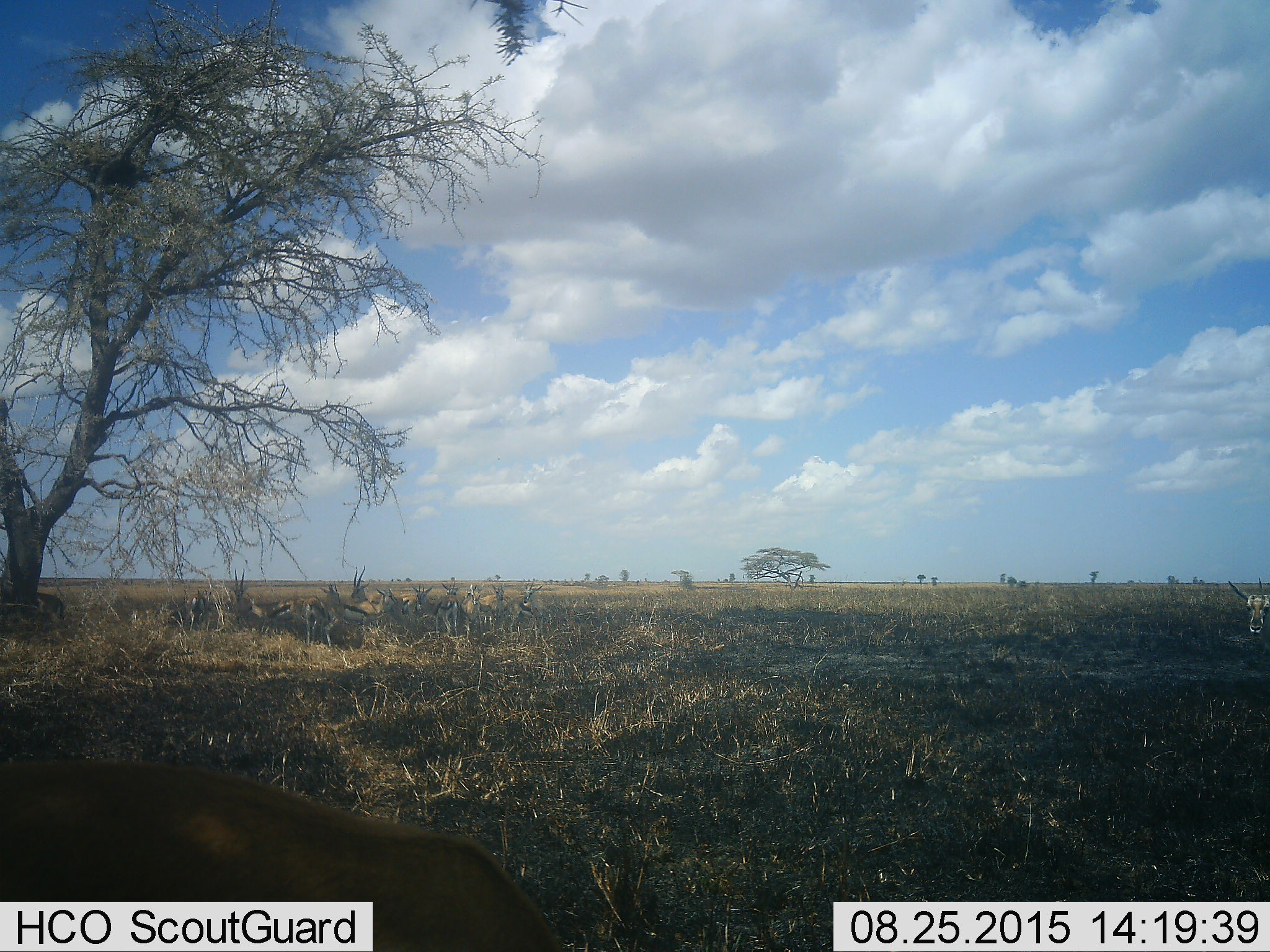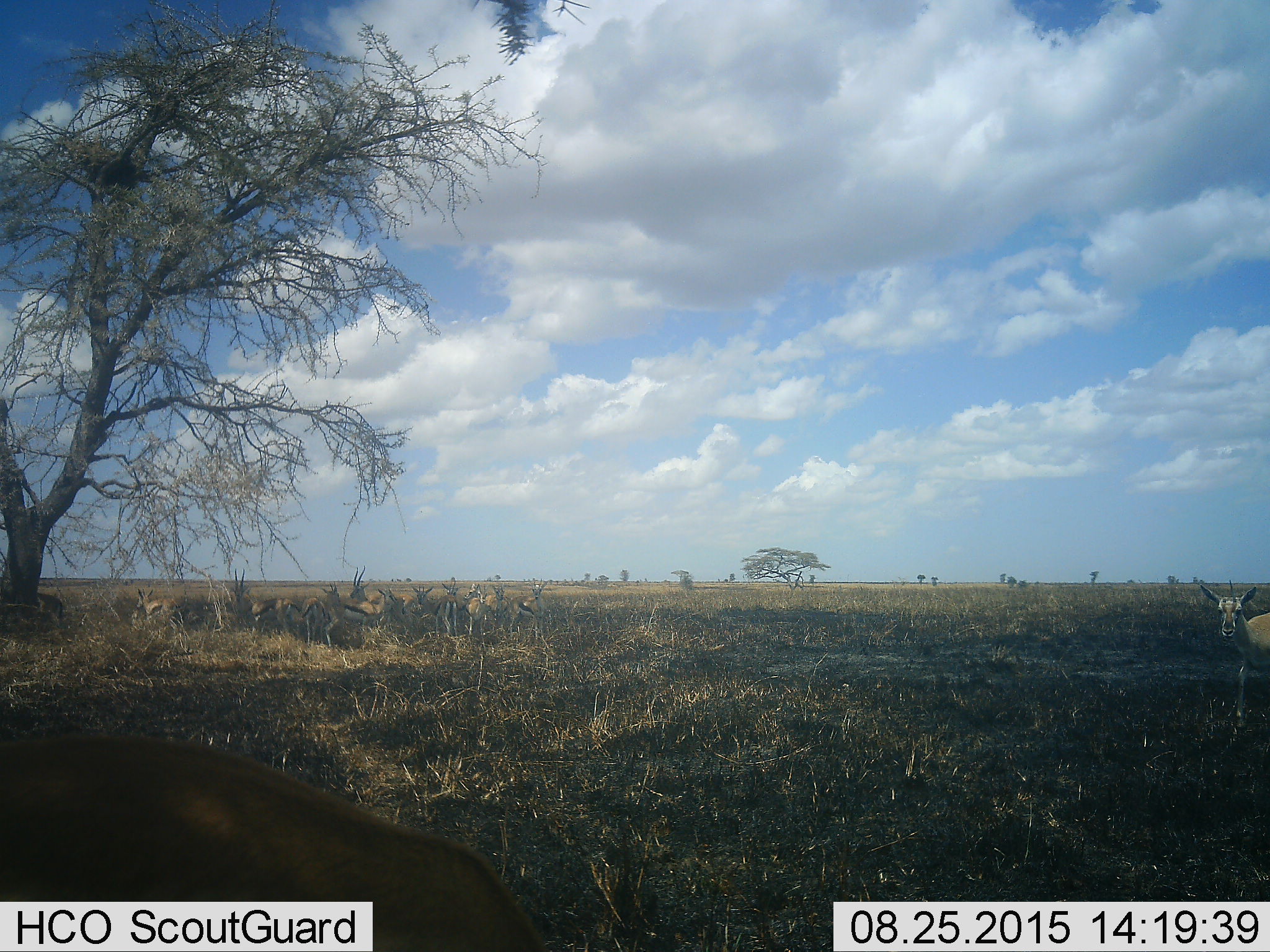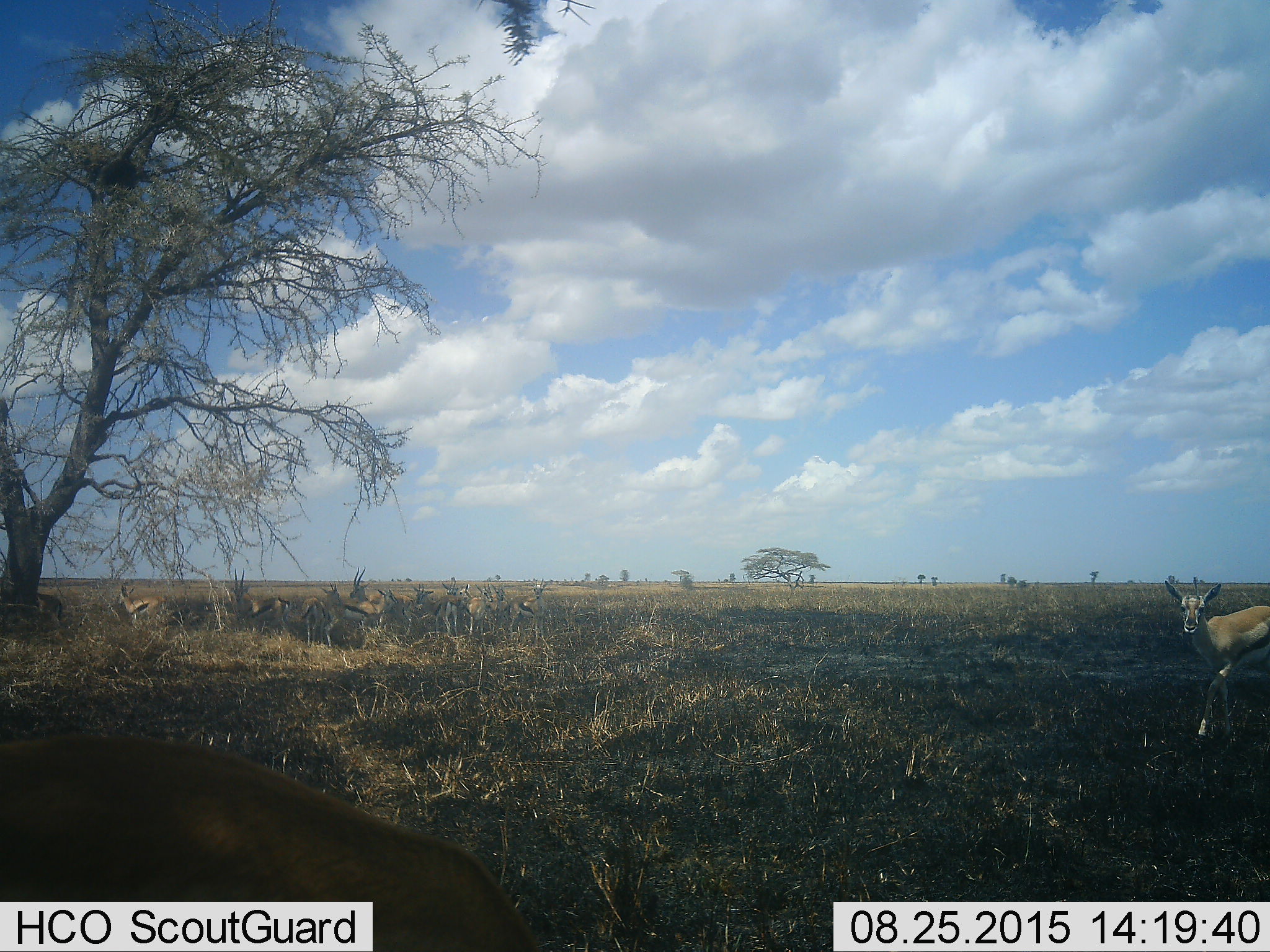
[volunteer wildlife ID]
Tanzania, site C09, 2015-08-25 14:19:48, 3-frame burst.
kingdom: Animalia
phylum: Chordata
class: Mammalia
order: Artiodactyla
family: Bovidae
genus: Eudorcas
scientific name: Eudorcas thomsonii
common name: thomson's gazelle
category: gazellethomsons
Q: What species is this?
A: Gazellethomsons (thomson's gazelle) (Eudorcas thomsonii).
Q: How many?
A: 11-50.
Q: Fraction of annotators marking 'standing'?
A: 93%.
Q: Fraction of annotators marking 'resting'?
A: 27%.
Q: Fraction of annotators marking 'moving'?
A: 67%.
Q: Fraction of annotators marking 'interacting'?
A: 20%.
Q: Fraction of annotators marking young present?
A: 33%.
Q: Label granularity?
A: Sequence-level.